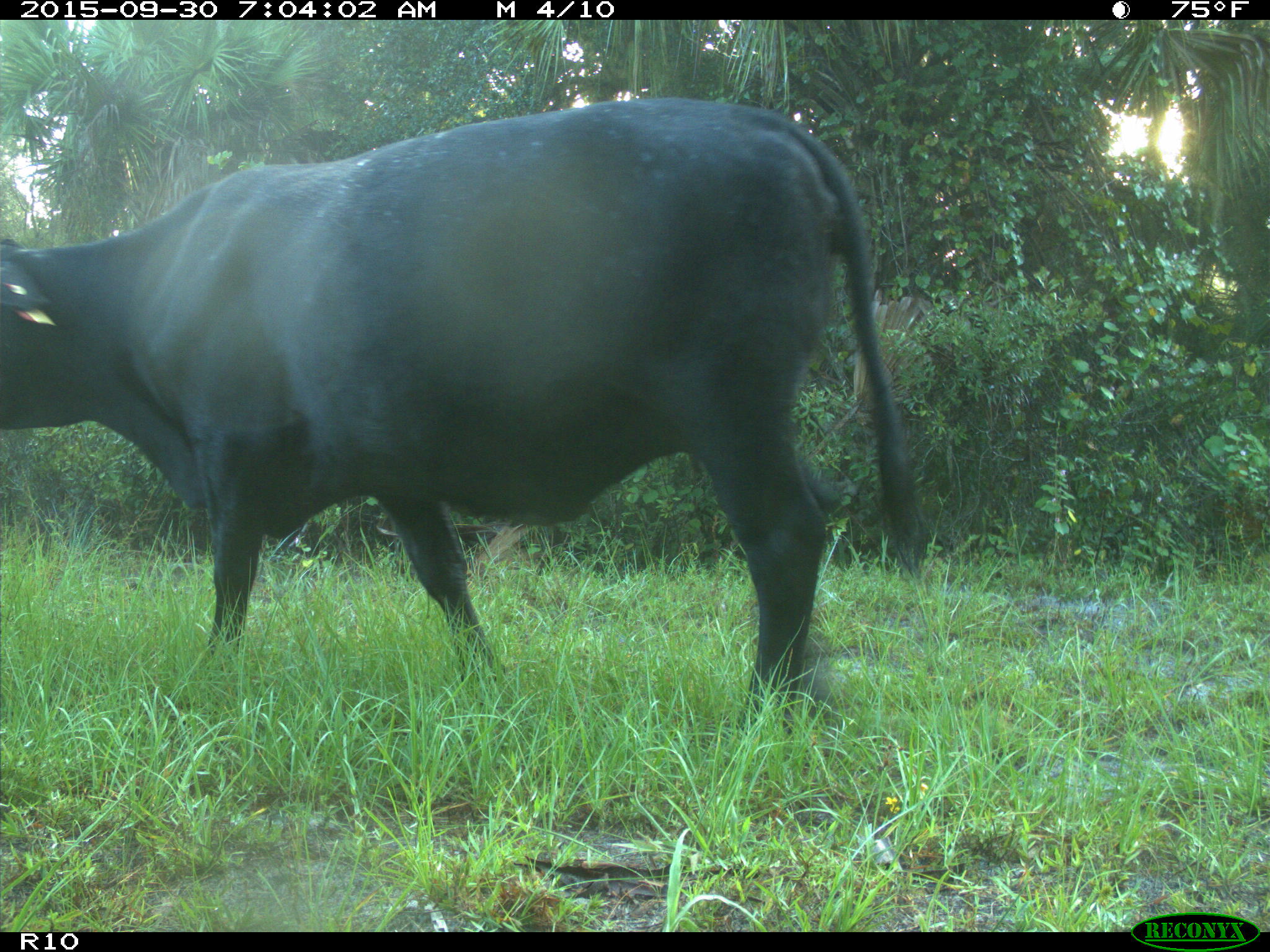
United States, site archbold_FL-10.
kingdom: Animalia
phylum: Chordata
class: Mammalia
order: Artiodactyla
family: Bovidae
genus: Bos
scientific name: Bos taurus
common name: domestic cow